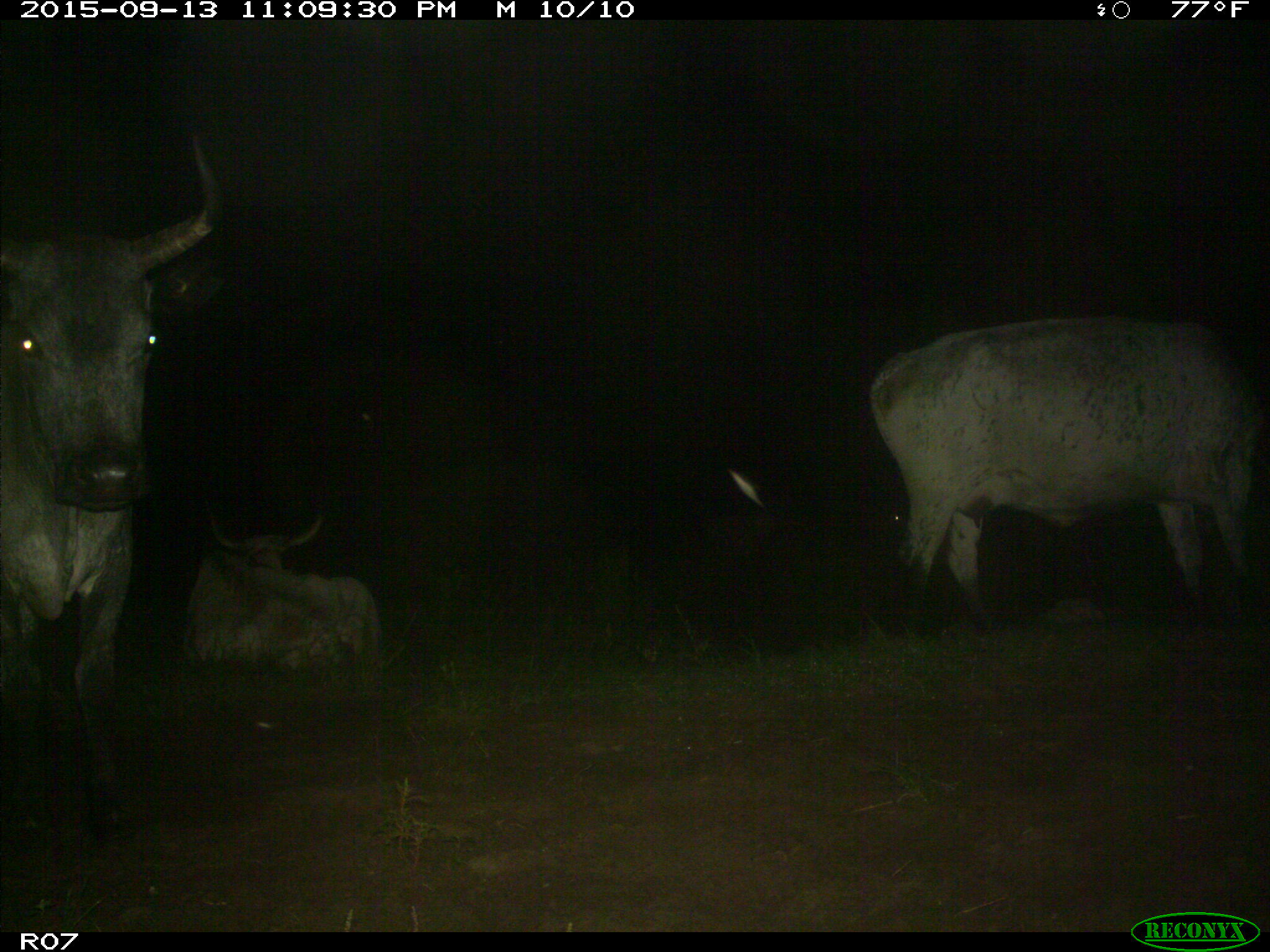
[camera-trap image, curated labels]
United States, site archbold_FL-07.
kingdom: Animalia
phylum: Chordata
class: Mammalia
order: Artiodactyla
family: Bovidae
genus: Bos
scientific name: Bos taurus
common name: domestic cow